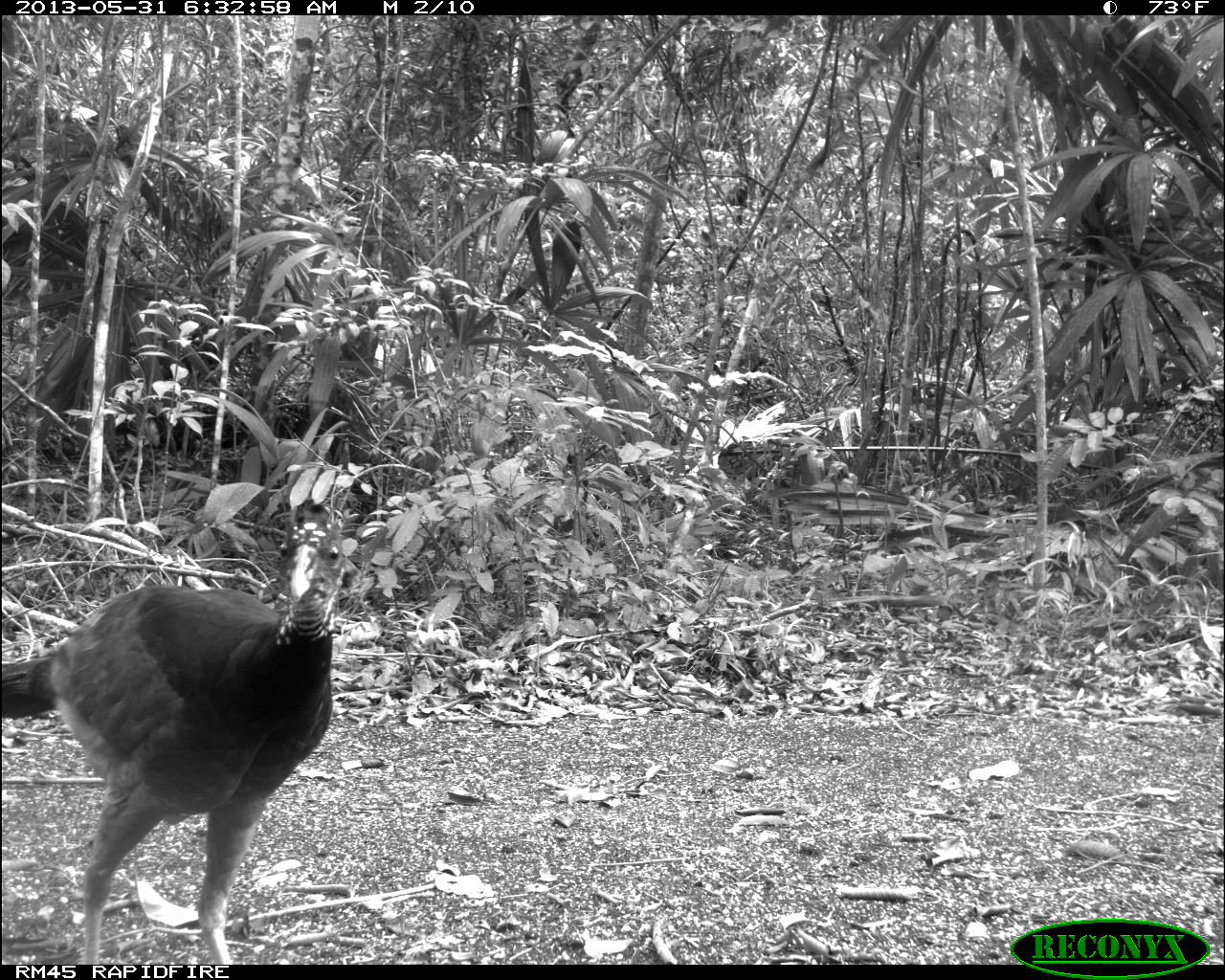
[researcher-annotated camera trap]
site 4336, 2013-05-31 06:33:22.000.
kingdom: Animalia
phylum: Chordata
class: Aves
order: Galliformes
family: Cracidae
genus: Crax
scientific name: Crax rubra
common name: great curassow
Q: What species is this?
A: Crax rubra (great curassow).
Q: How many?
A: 1.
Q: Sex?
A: Female.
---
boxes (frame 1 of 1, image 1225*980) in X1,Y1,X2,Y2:
crax rubra: 0,497,344,964